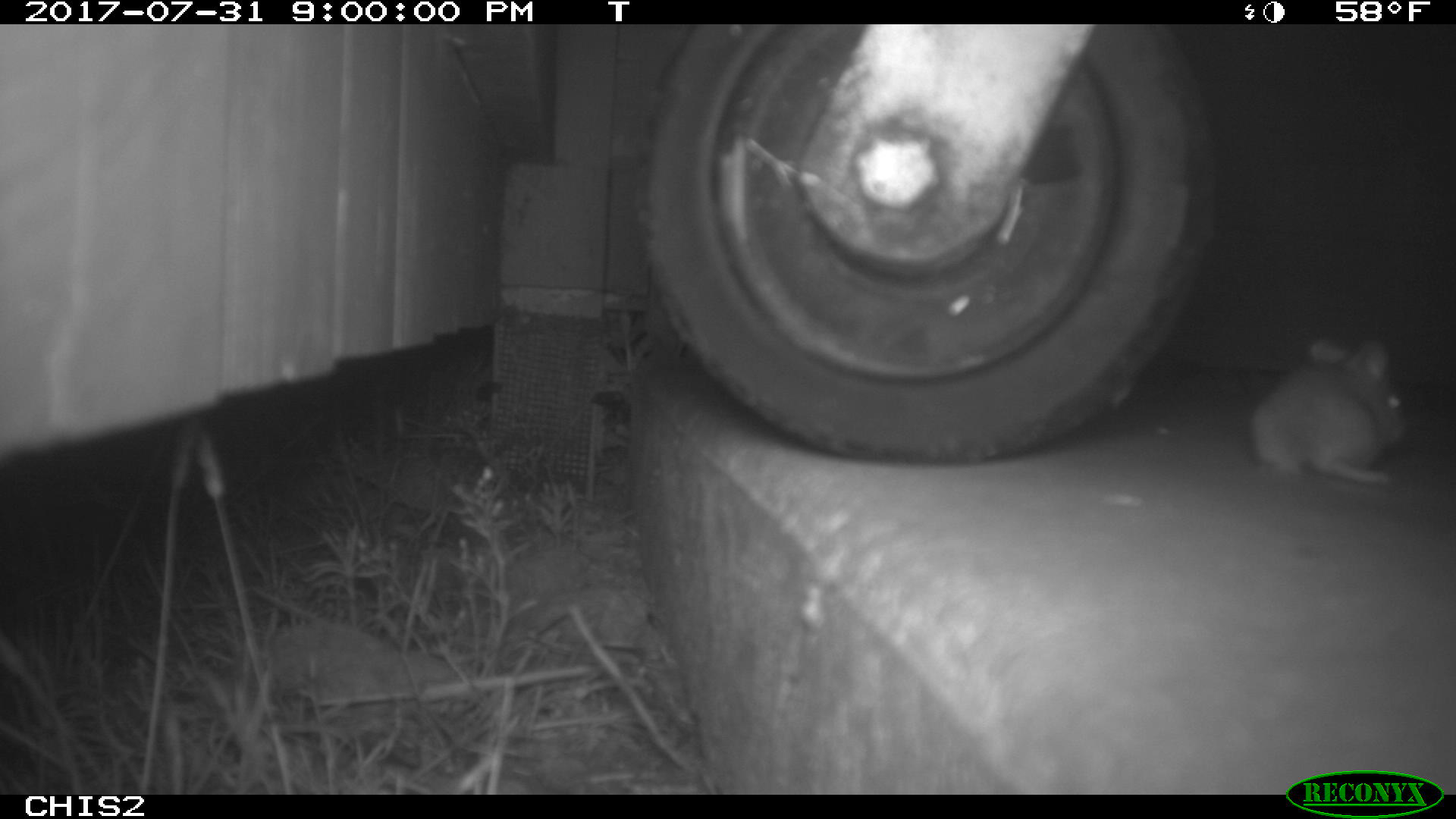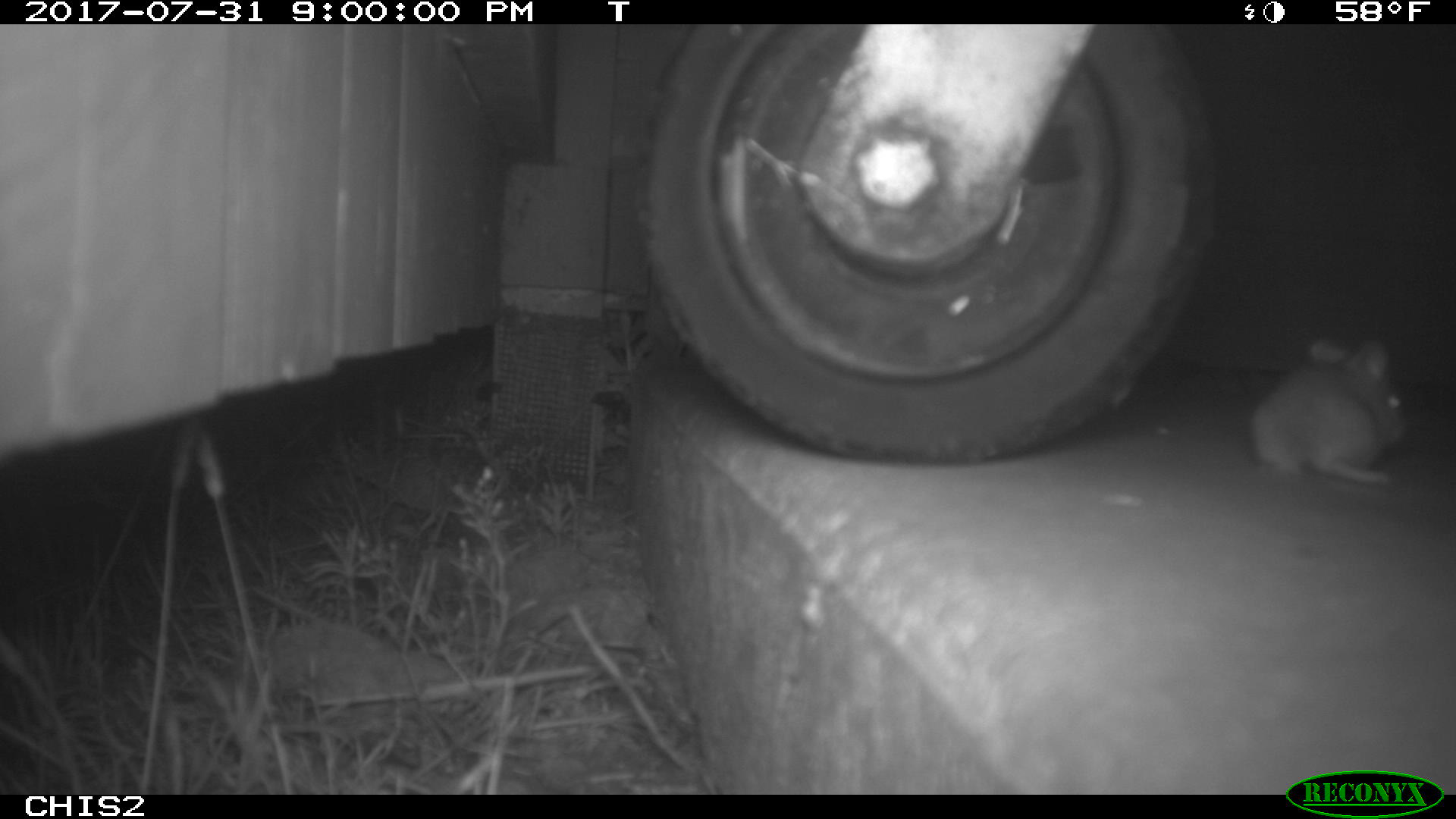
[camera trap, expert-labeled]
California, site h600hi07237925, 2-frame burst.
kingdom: Animalia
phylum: Chordata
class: Mammalia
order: Rodentia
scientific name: Rodentia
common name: rodent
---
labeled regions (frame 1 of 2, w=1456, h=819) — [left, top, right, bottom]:
rodent: [1250, 337, 1409, 487]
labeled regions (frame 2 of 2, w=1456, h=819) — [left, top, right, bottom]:
rodent: [1251, 337, 1410, 484]